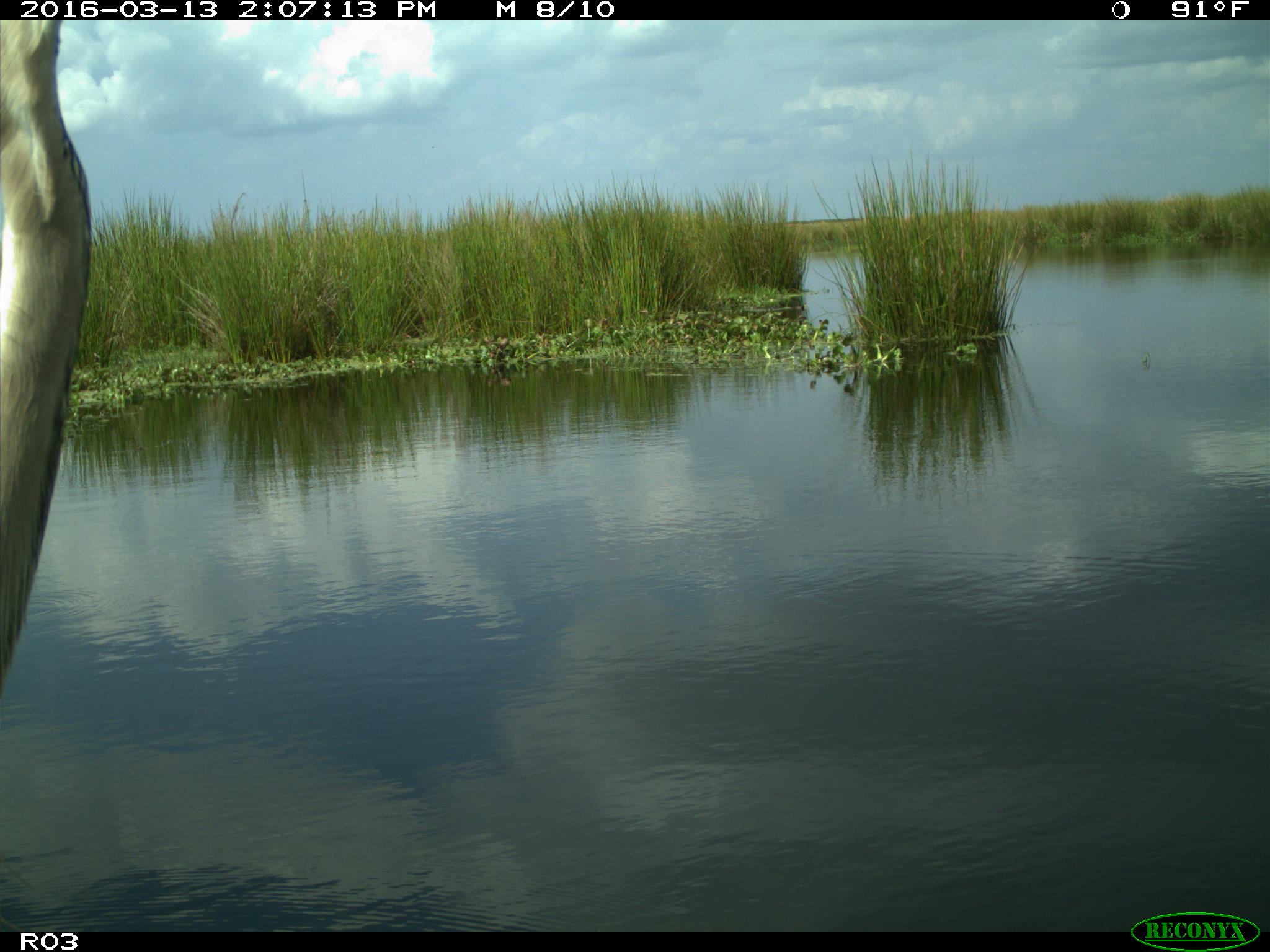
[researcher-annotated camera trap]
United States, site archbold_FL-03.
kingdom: Animalia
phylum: Chordata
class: Aves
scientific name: Aves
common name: birds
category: unidentified bird